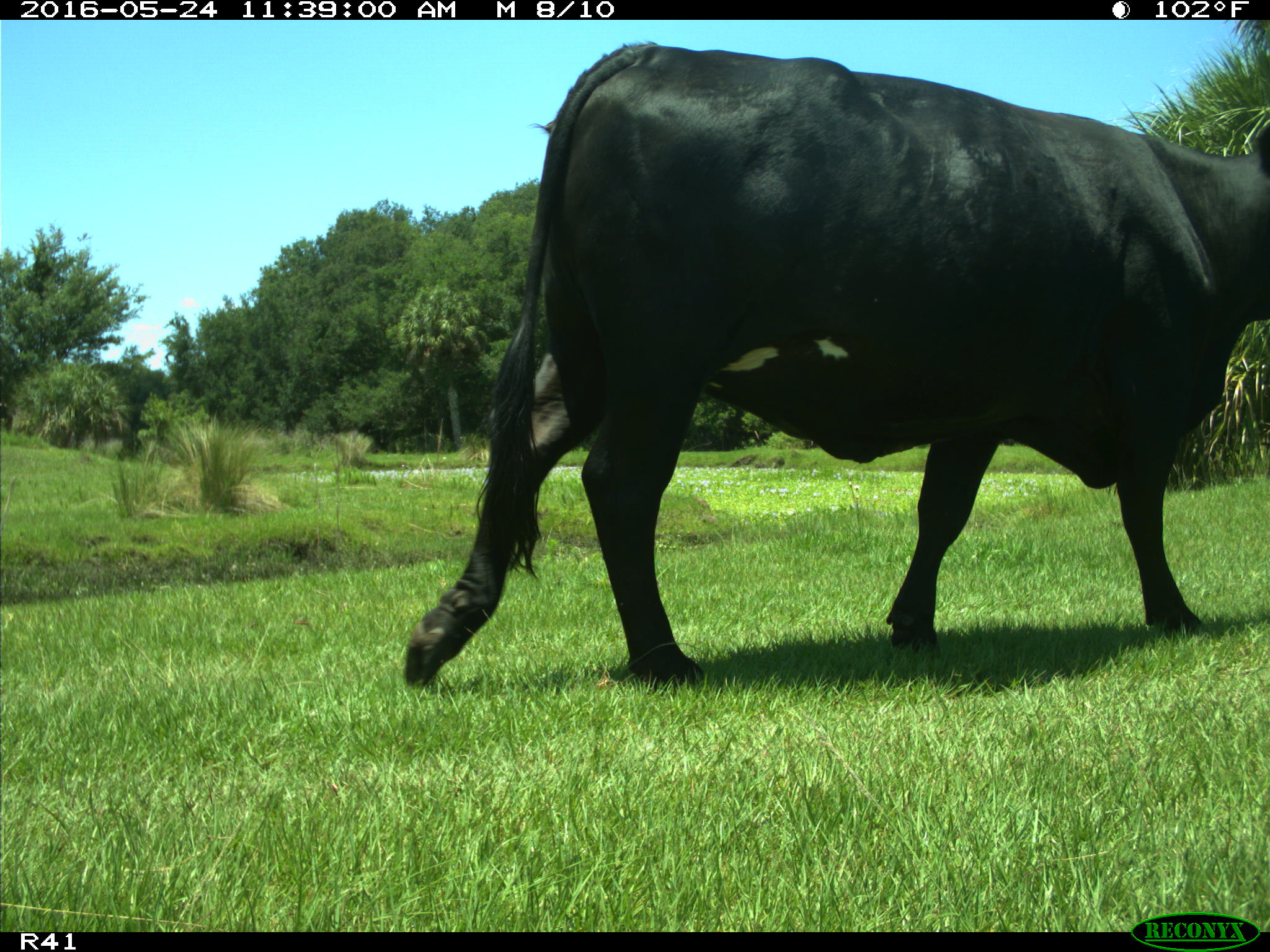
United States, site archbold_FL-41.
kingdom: Animalia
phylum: Chordata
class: Mammalia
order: Artiodactyla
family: Bovidae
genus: Bos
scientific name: Bos taurus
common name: domestic cow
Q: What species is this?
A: Bos taurus (domestic cow).